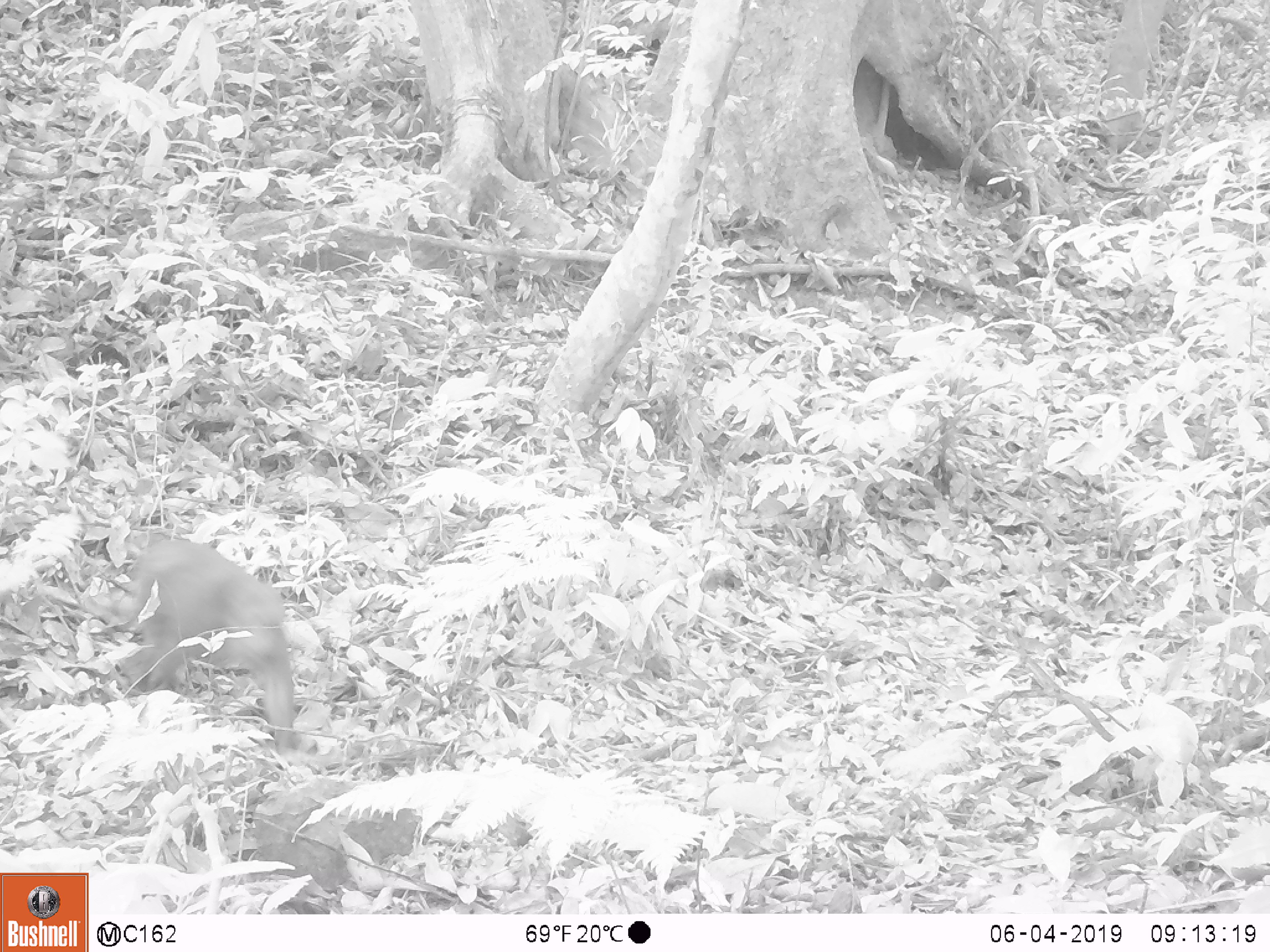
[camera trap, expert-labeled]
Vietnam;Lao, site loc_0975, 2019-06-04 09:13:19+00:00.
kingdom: Animalia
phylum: Chordata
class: Mammalia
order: Primates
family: Cercopithecidae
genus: Macaca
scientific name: Macaca arctoides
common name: stump-tailed macaque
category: stump tailed macaque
Stump tailed macaque (stump-tailed macaque) (Macaca arctoides). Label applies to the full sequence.